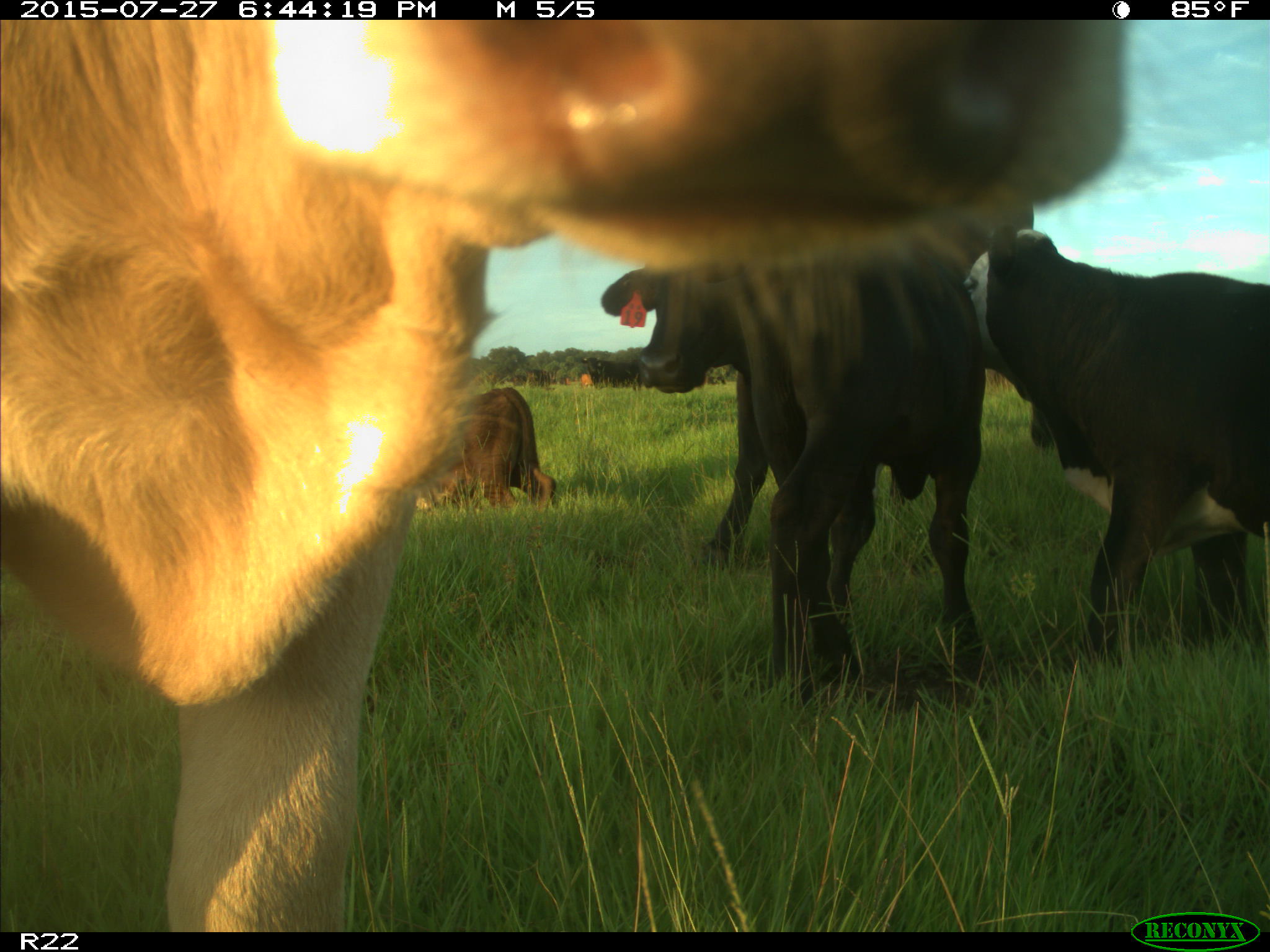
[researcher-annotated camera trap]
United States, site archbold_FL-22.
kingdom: Animalia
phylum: Chordata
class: Mammalia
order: Artiodactyla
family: Bovidae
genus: Bos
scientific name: Bos taurus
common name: domestic cow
Bos taurus (domestic cow).